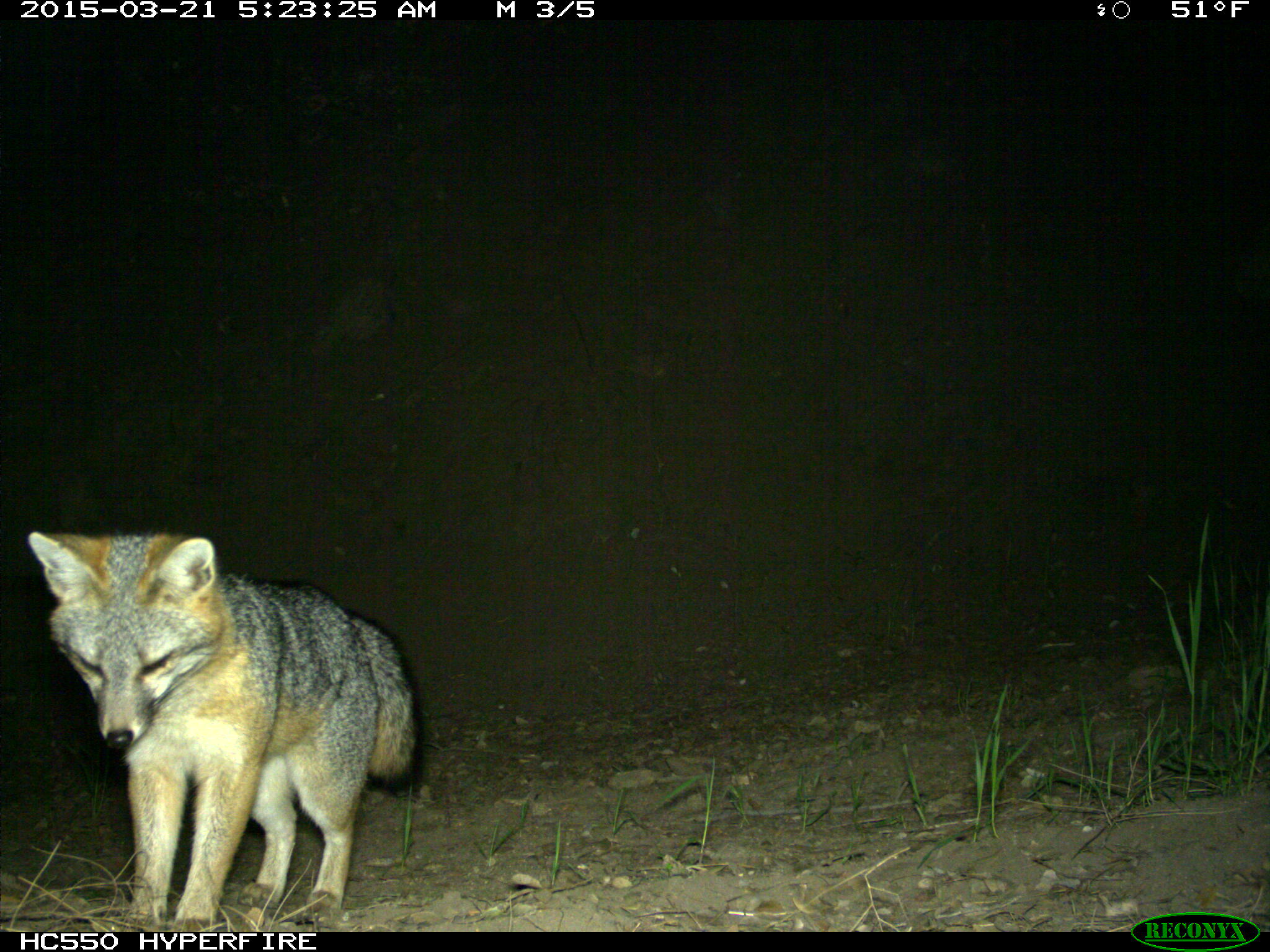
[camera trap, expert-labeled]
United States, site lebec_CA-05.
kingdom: Animalia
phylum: Chordata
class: Mammalia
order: Carnivora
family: Canidae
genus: Urocyon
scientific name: Urocyon cinereoargenteus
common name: gray fox